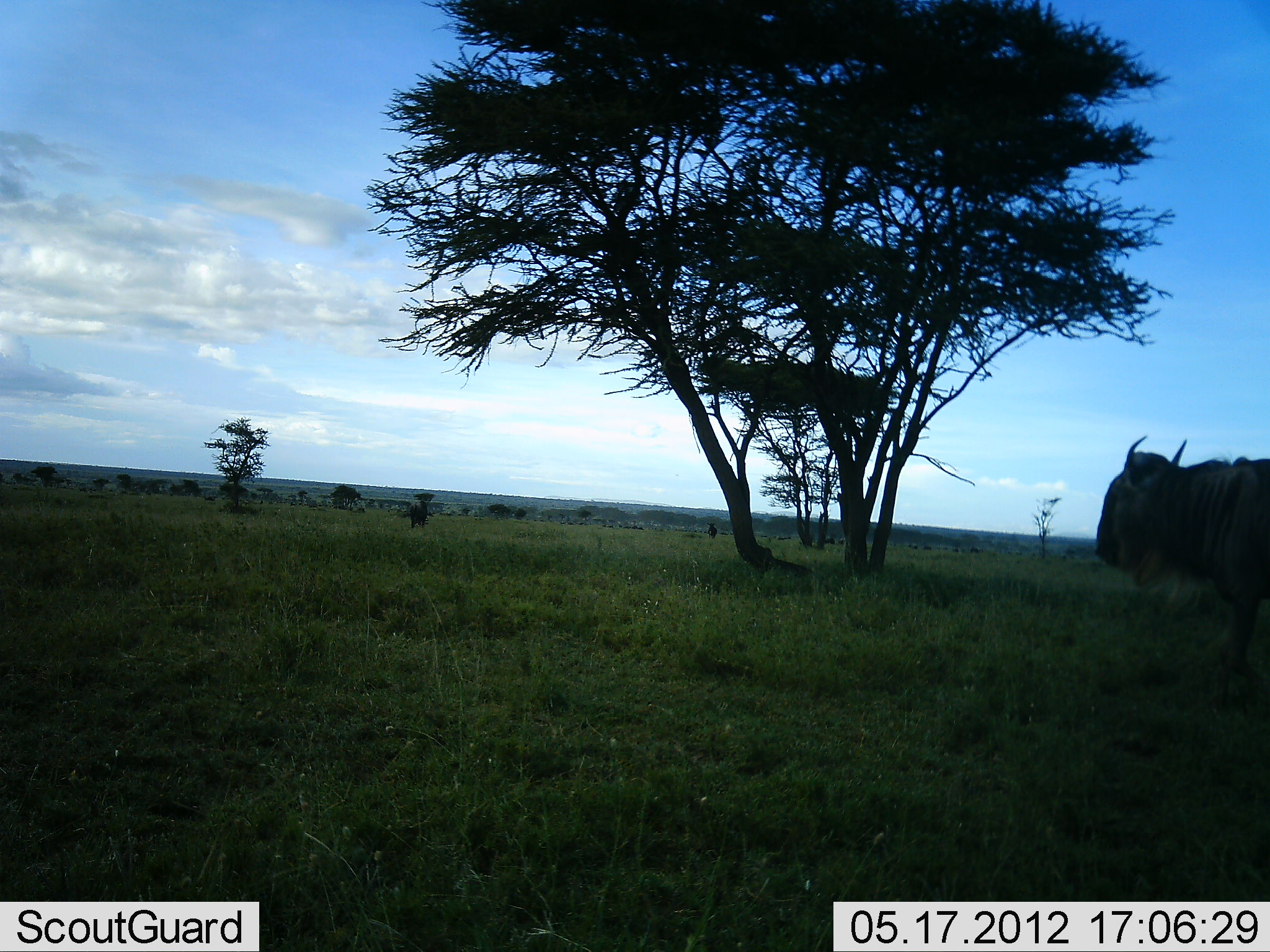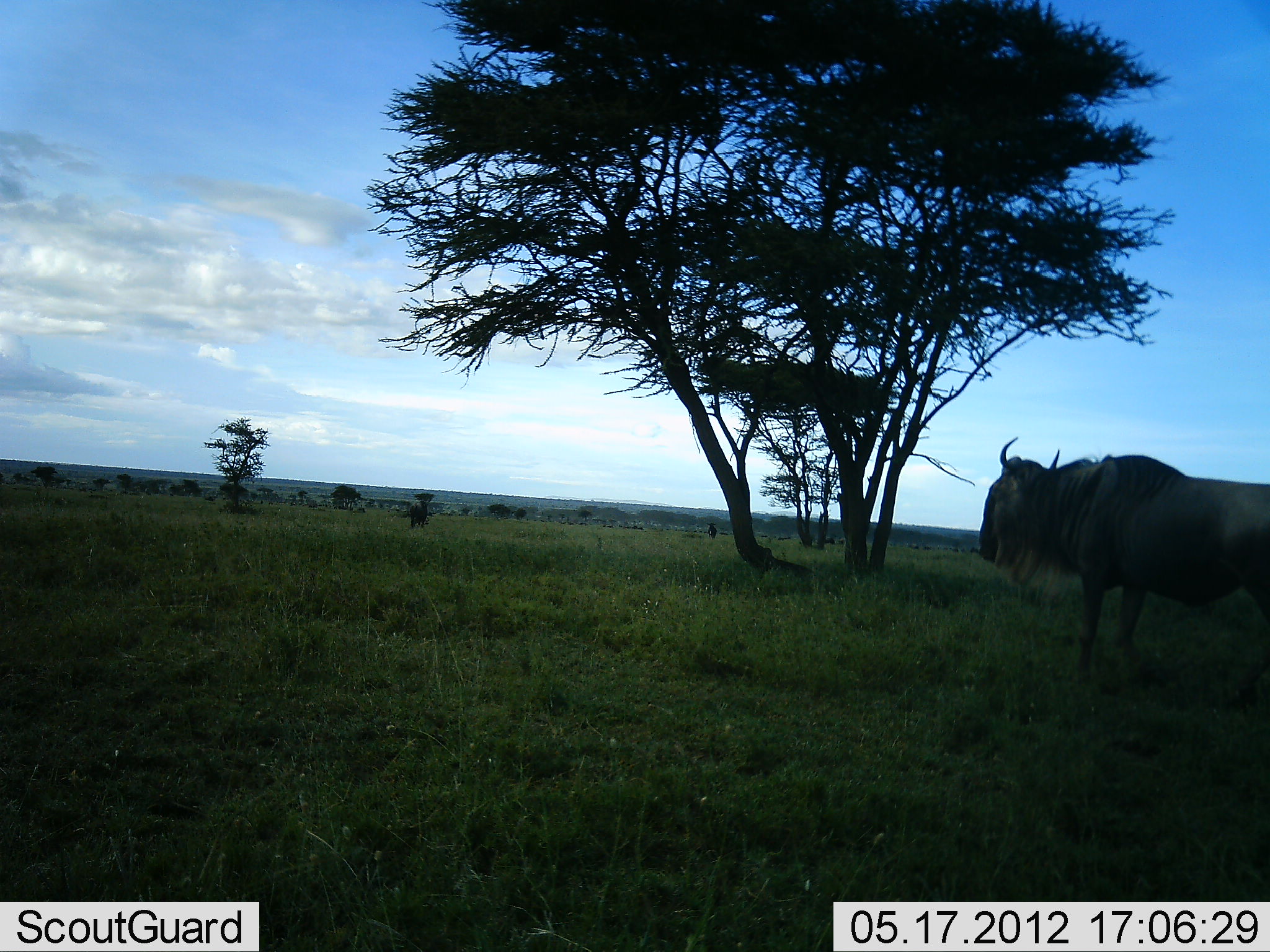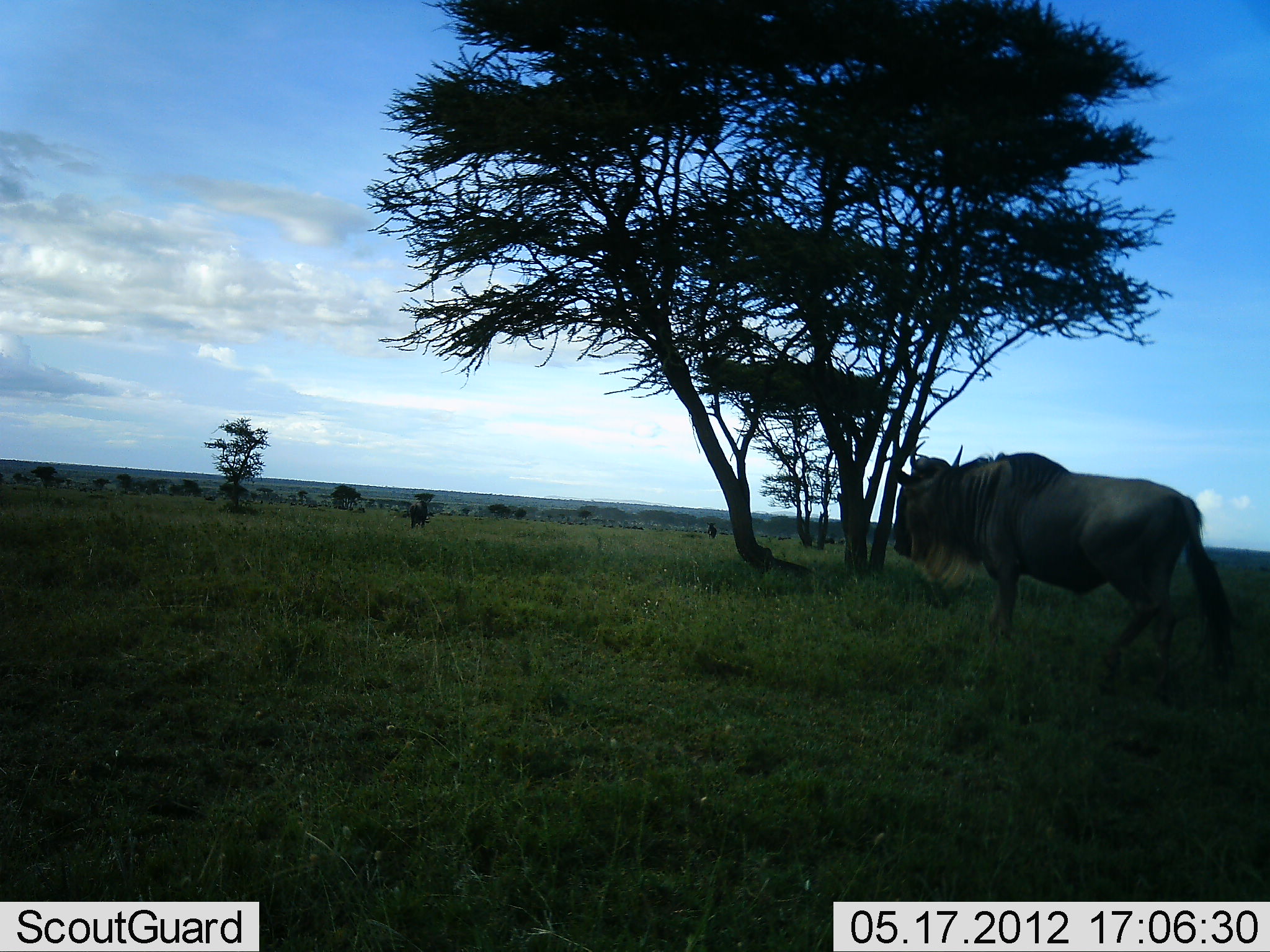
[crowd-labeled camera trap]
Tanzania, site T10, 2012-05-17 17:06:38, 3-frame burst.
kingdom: Animalia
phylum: Chordata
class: Mammalia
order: Artiodactyla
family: Bovidae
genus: Connochaetes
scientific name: Connochaetes taurinus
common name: blue wildebeest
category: wildebeest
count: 1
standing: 10%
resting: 0%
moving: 90%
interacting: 0%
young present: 0%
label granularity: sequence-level